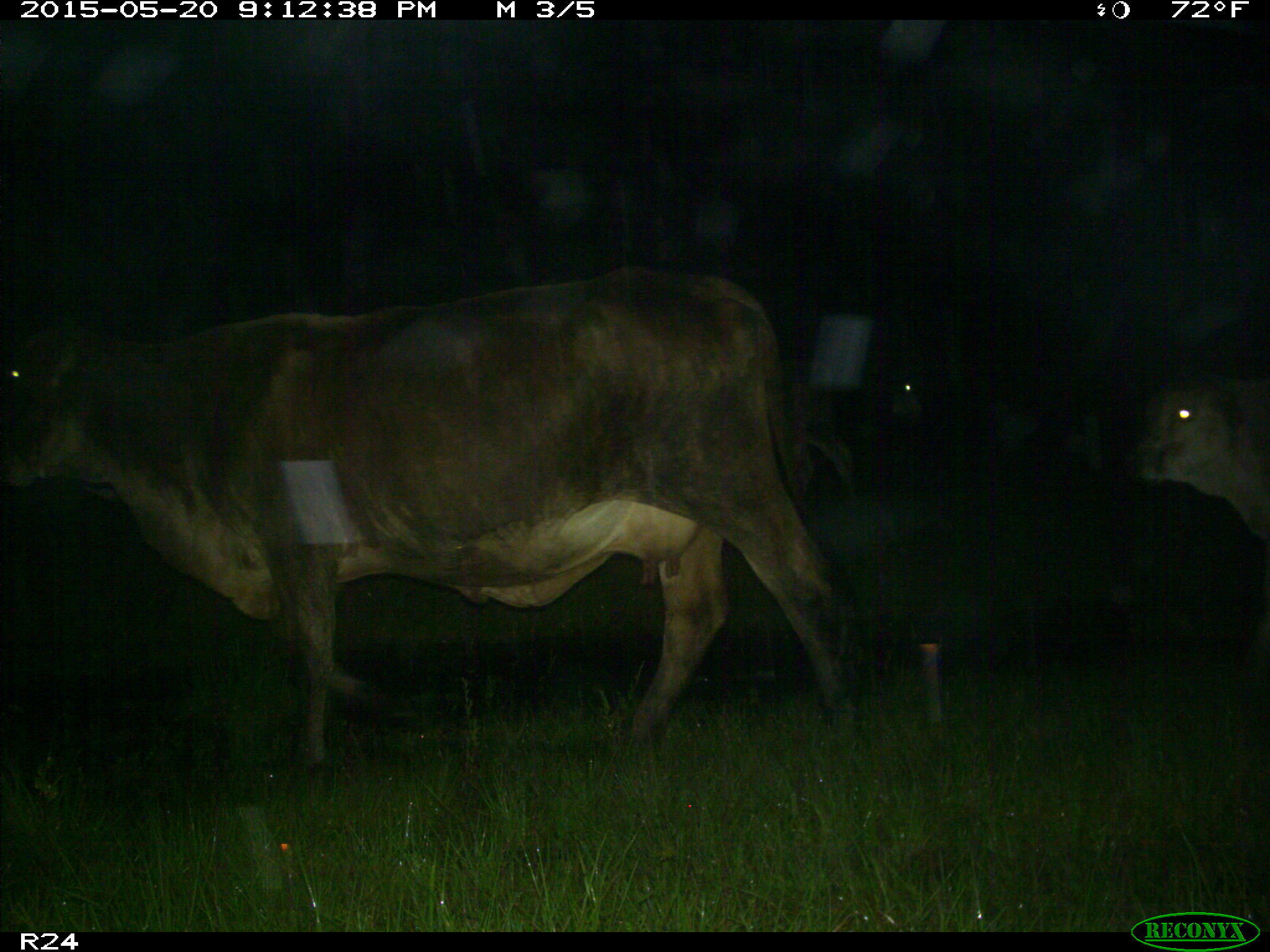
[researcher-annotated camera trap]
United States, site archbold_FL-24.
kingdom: Animalia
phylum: Chordata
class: Mammalia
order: Artiodactyla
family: Bovidae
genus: Bos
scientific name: Bos taurus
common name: domestic cow